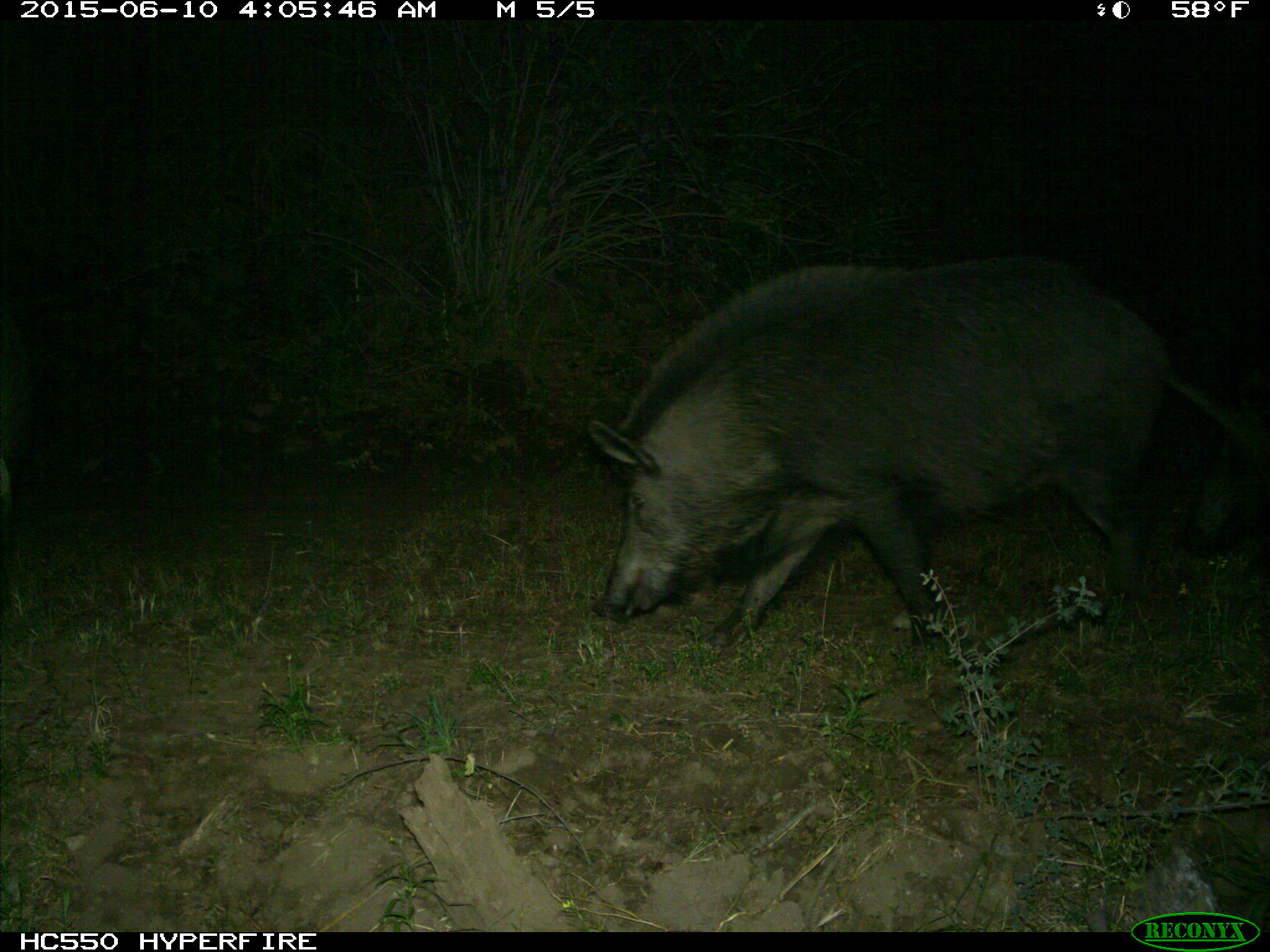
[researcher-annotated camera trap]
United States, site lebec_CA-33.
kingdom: Animalia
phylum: Chordata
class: Mammalia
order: Artiodactyla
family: Suidae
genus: Sus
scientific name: Sus scrofa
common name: wild boar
Sus scrofa (wild boar).